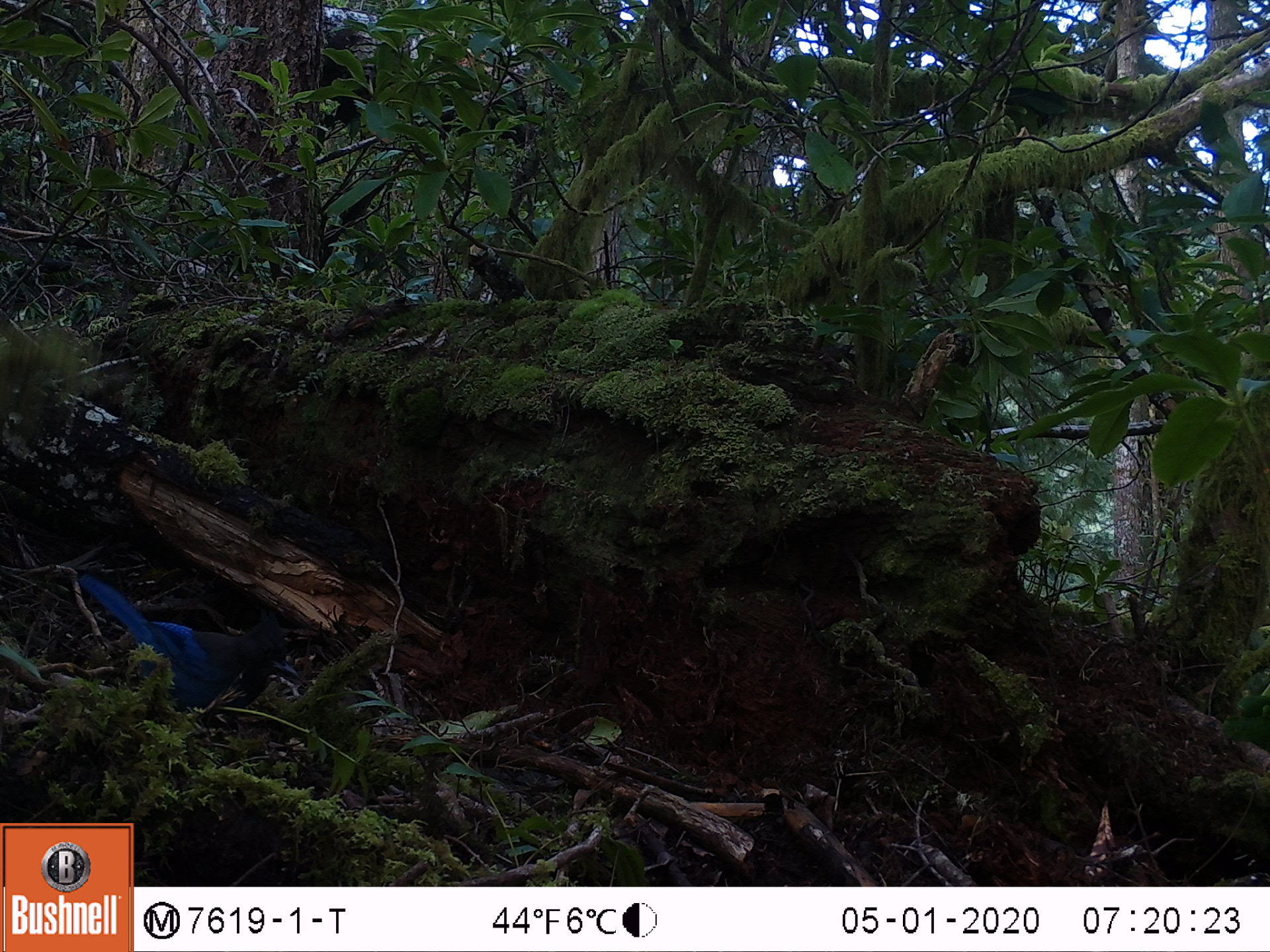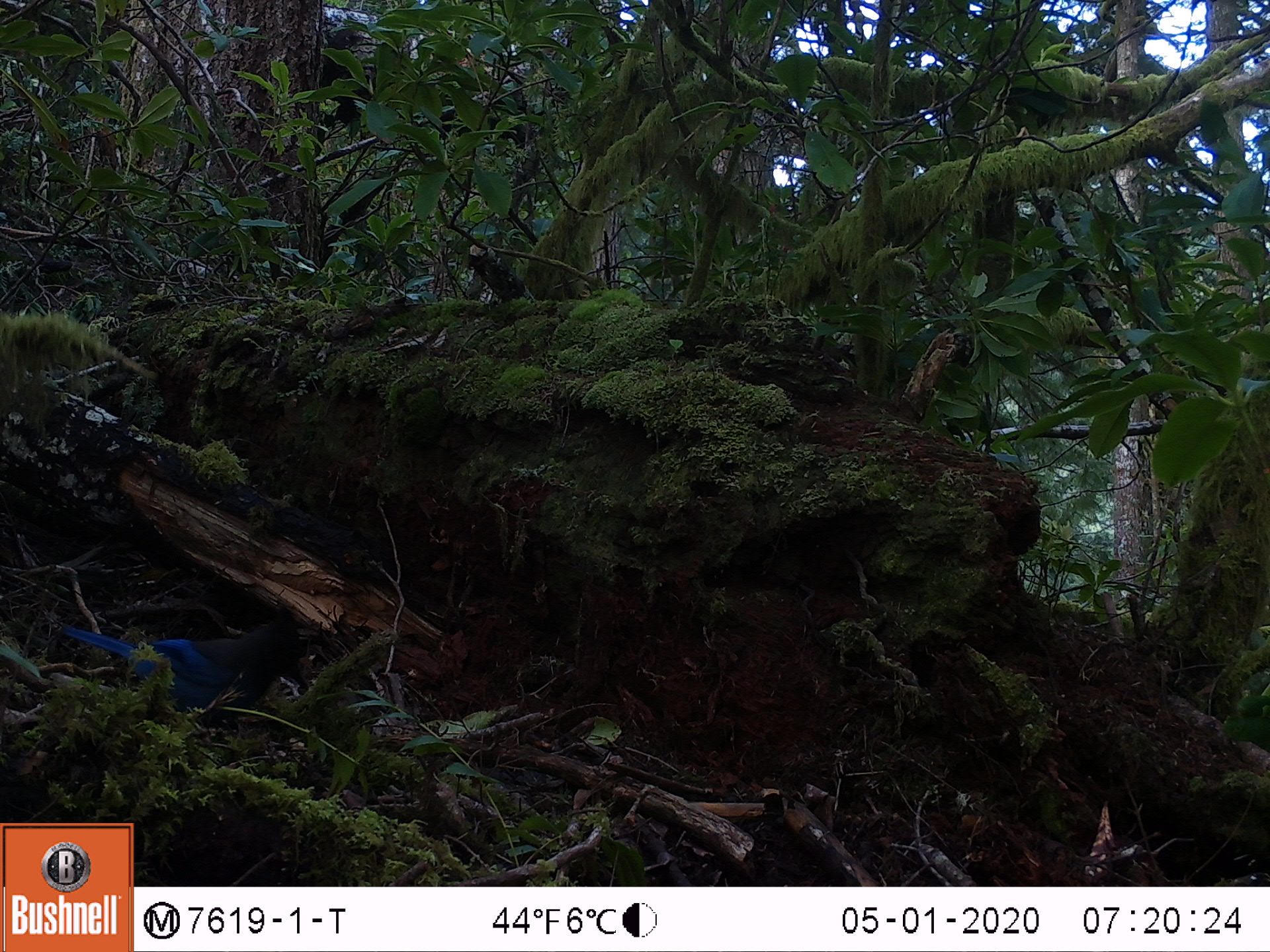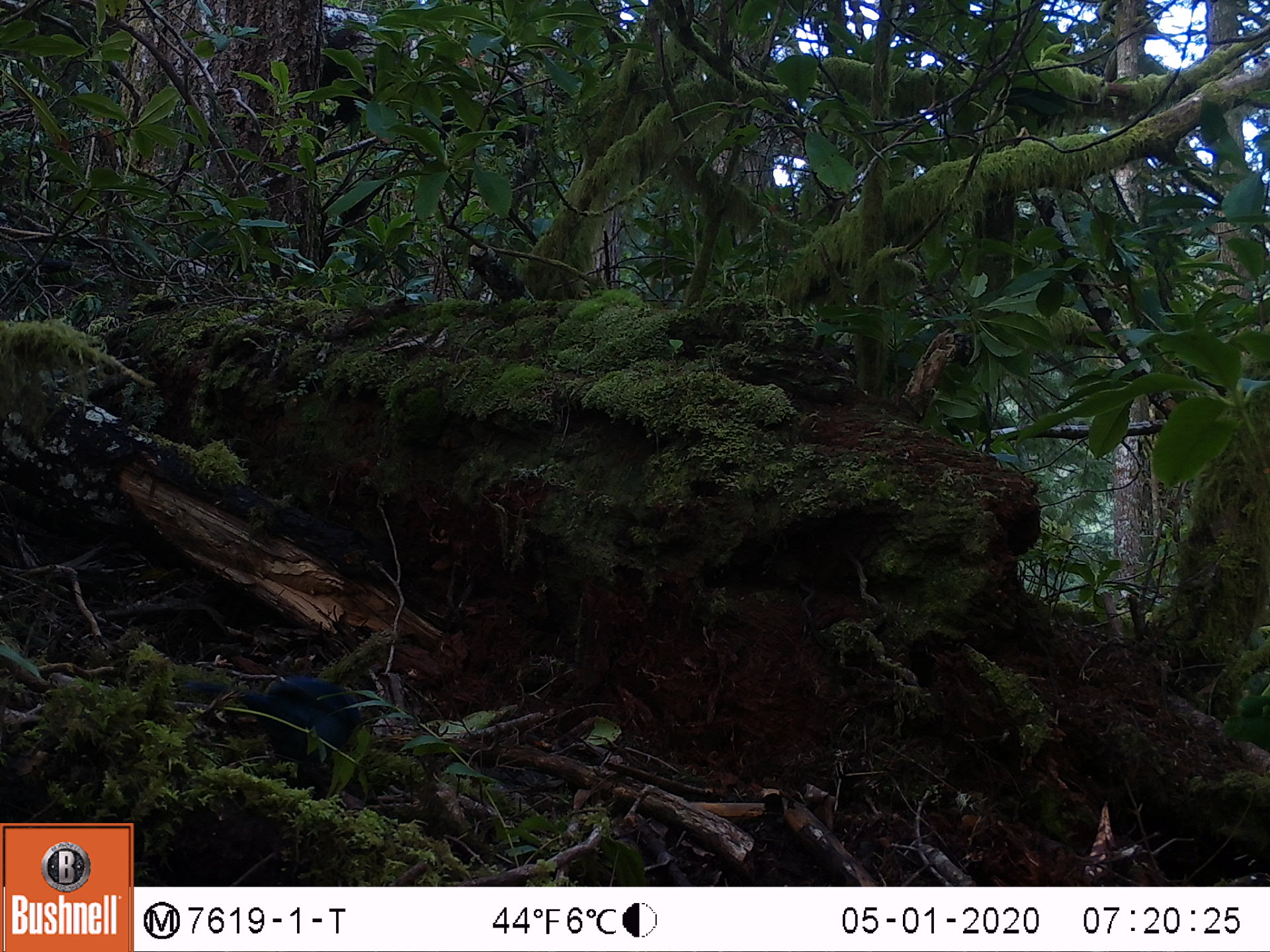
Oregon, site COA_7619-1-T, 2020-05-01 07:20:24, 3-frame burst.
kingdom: Animalia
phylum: Chordata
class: Aves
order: Passeriformes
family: Corvidae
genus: Cyanocitta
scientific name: Cyanocitta stelleri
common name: steller's jay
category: stellers jay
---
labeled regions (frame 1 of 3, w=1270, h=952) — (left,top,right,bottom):
stellers jay: (77,581,312,730)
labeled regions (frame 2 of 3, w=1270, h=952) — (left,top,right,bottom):
stellers jay: (44,615,305,717)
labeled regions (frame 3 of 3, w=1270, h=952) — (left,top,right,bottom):
stellers jay: (224,668,387,792)